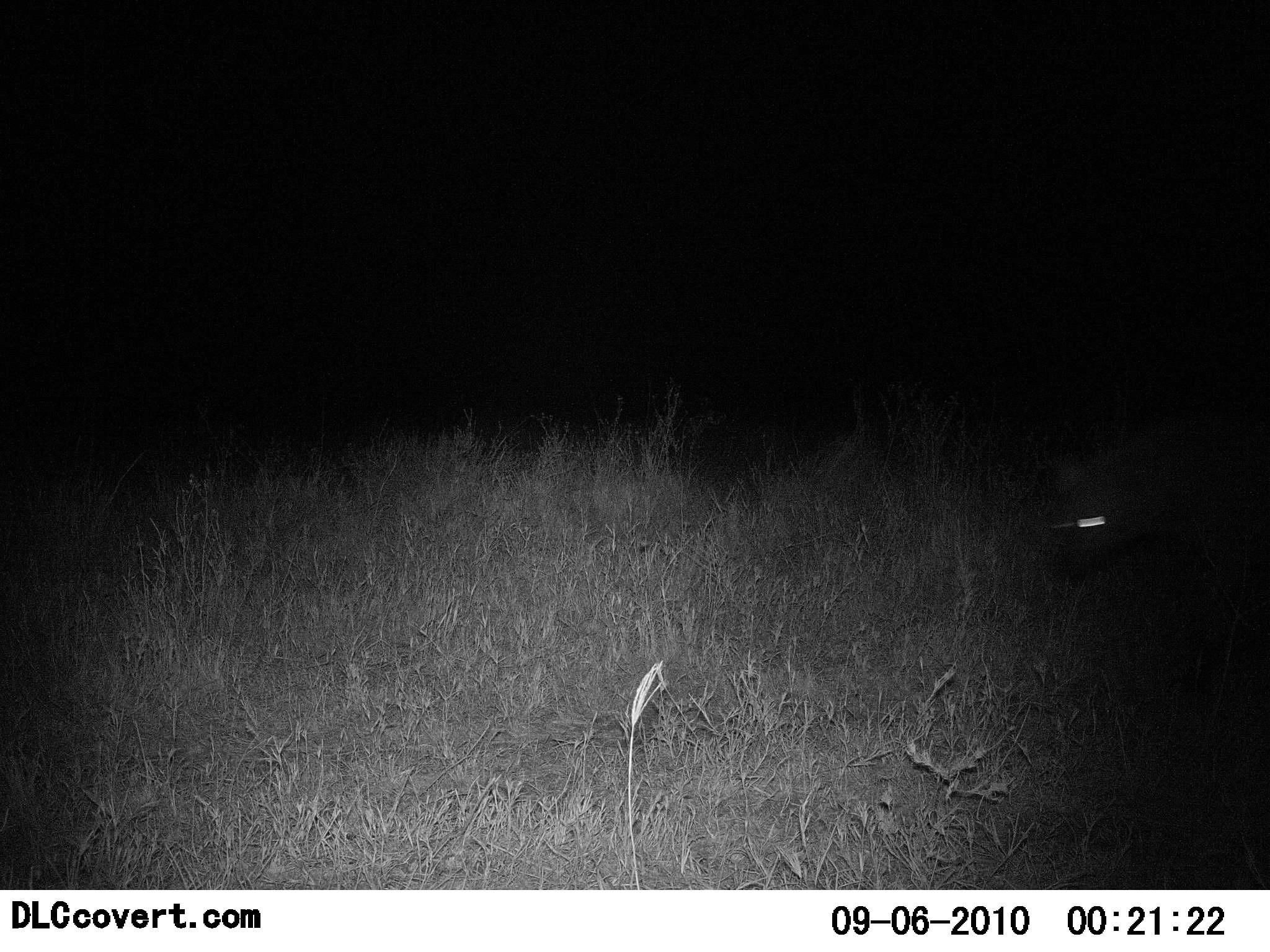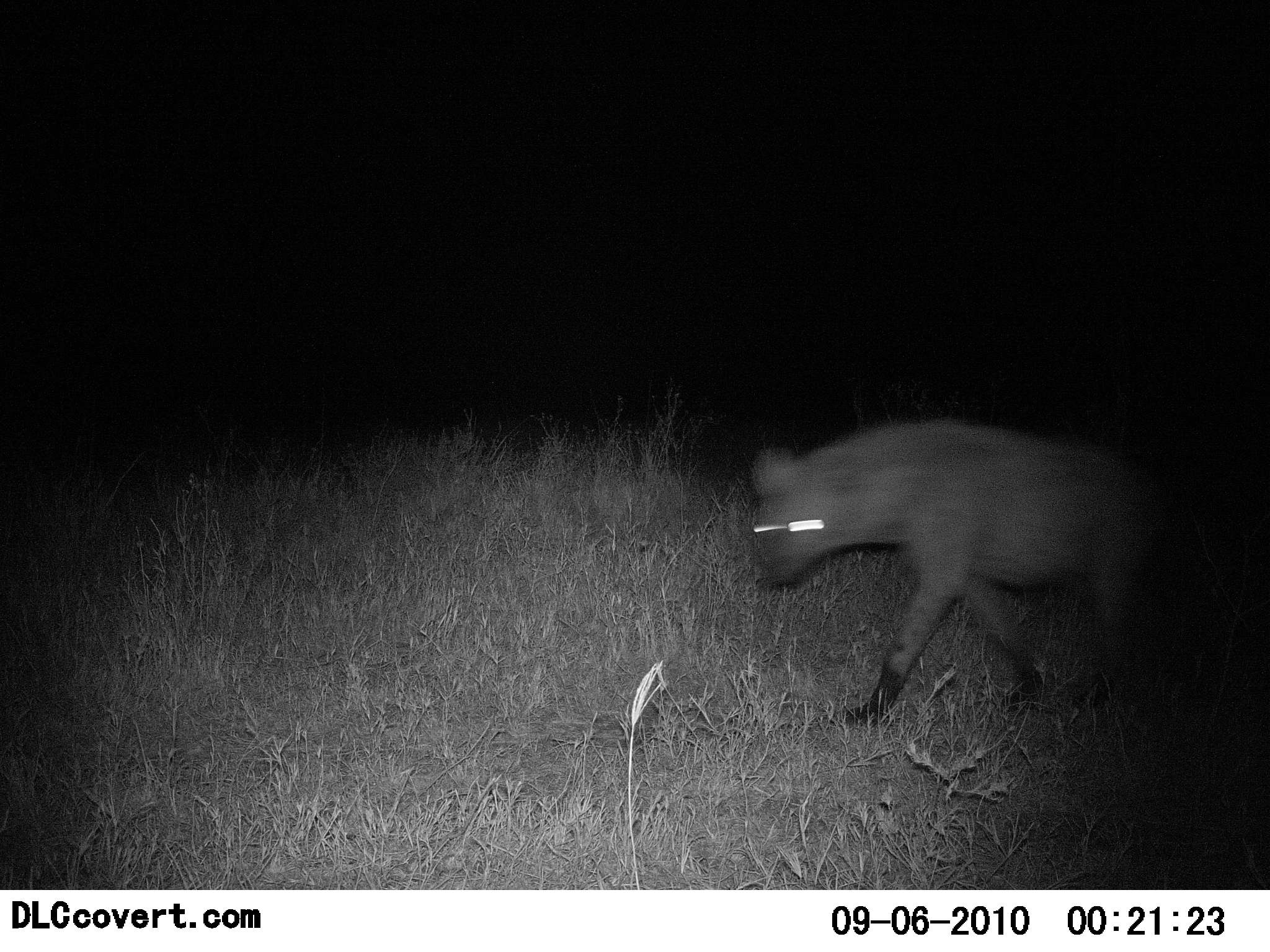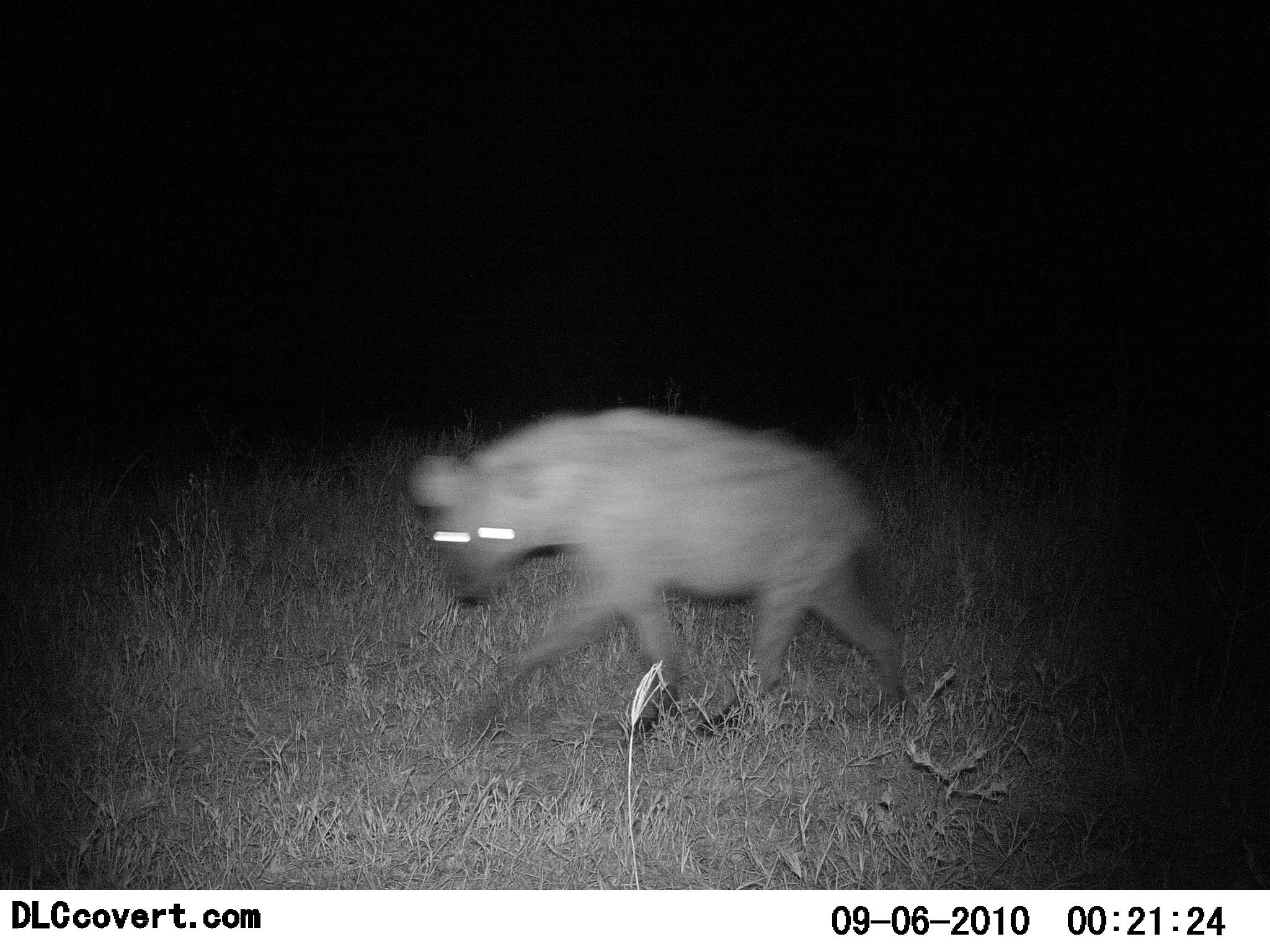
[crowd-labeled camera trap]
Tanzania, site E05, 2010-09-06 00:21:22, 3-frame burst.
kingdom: Animalia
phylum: Chordata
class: Mammalia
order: Carnivora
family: Hyaenidae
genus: Crocuta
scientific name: Crocuta crocuta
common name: spotted hyena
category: hyenaspotted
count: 1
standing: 0%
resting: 0%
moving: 100%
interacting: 0%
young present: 0%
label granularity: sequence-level